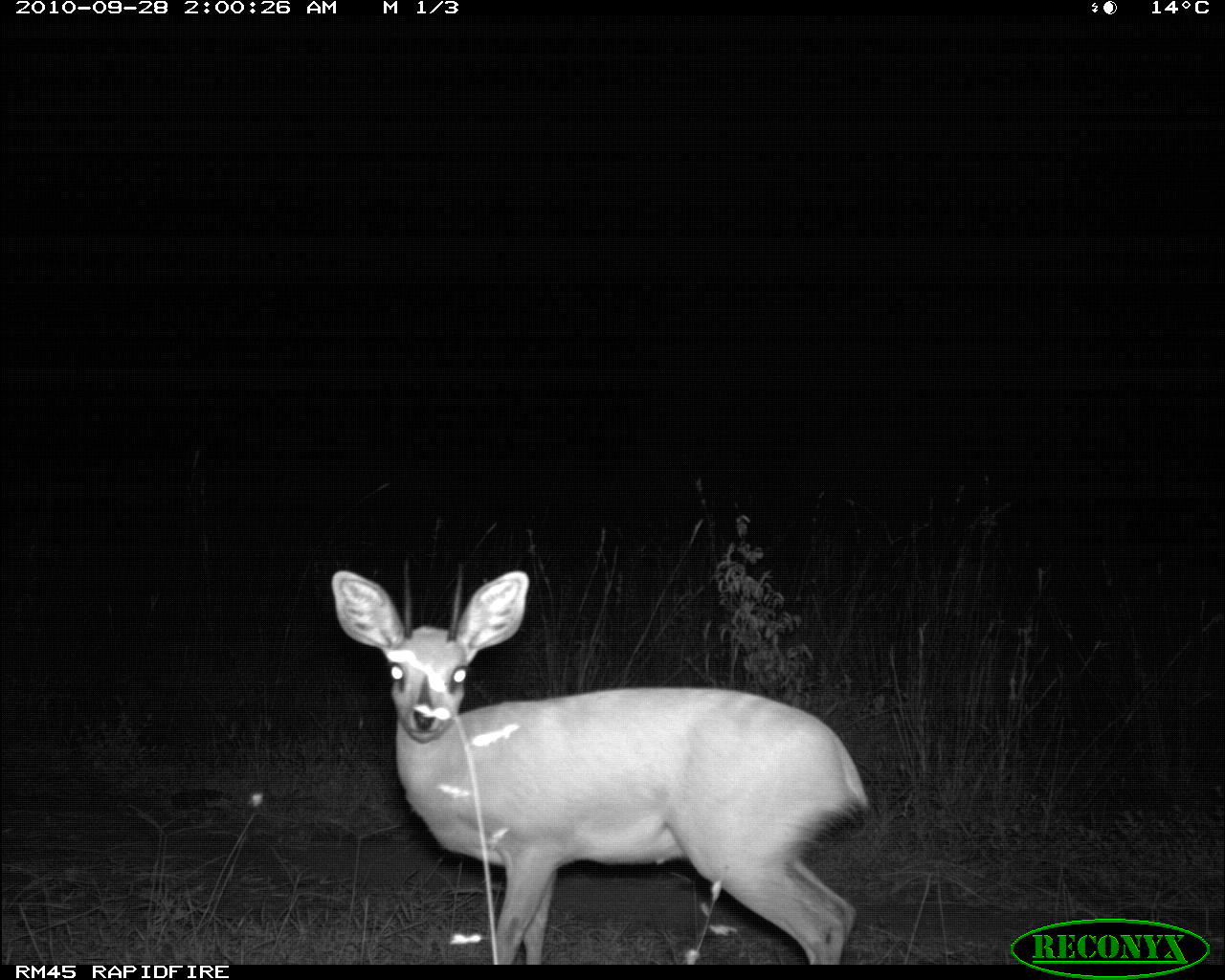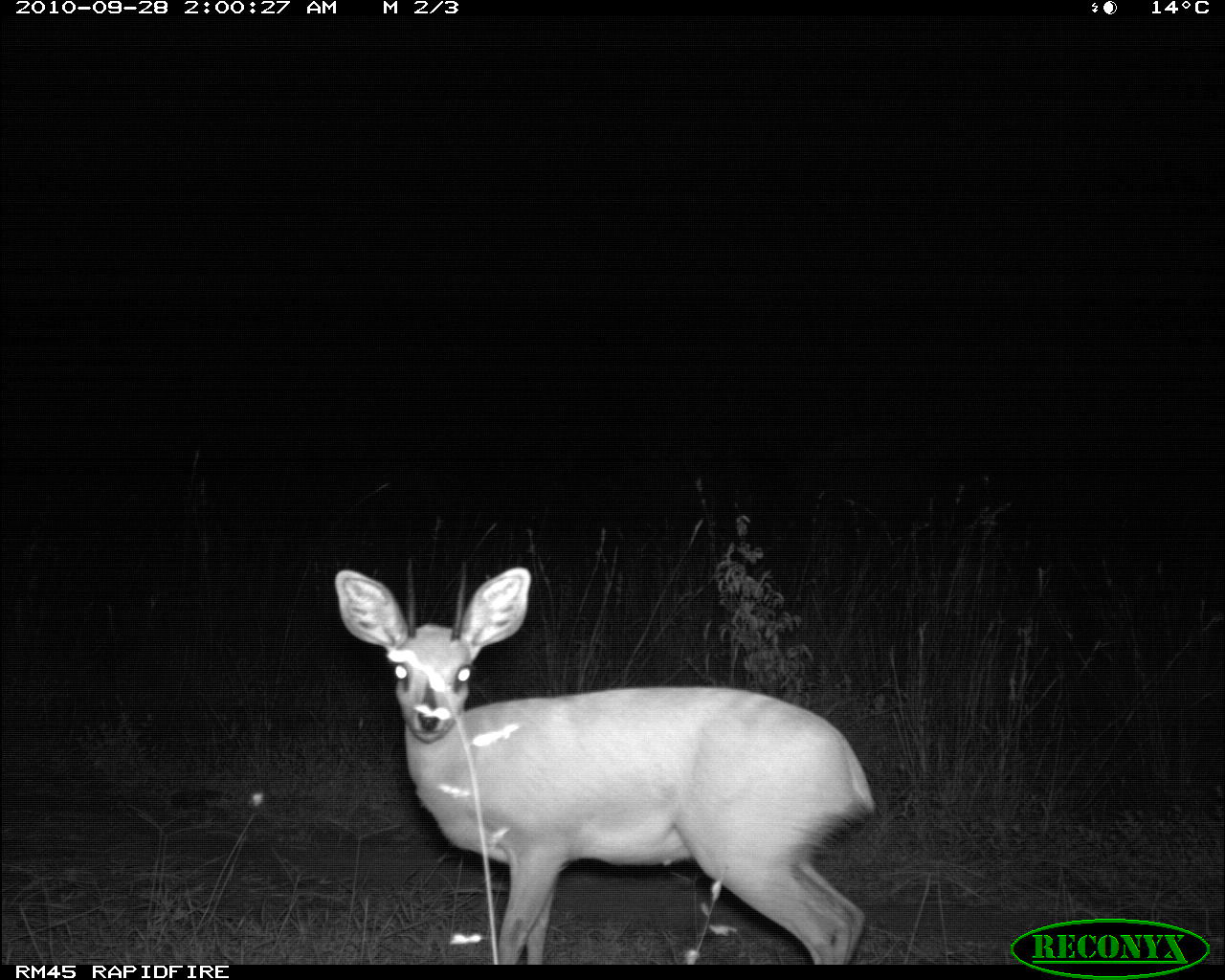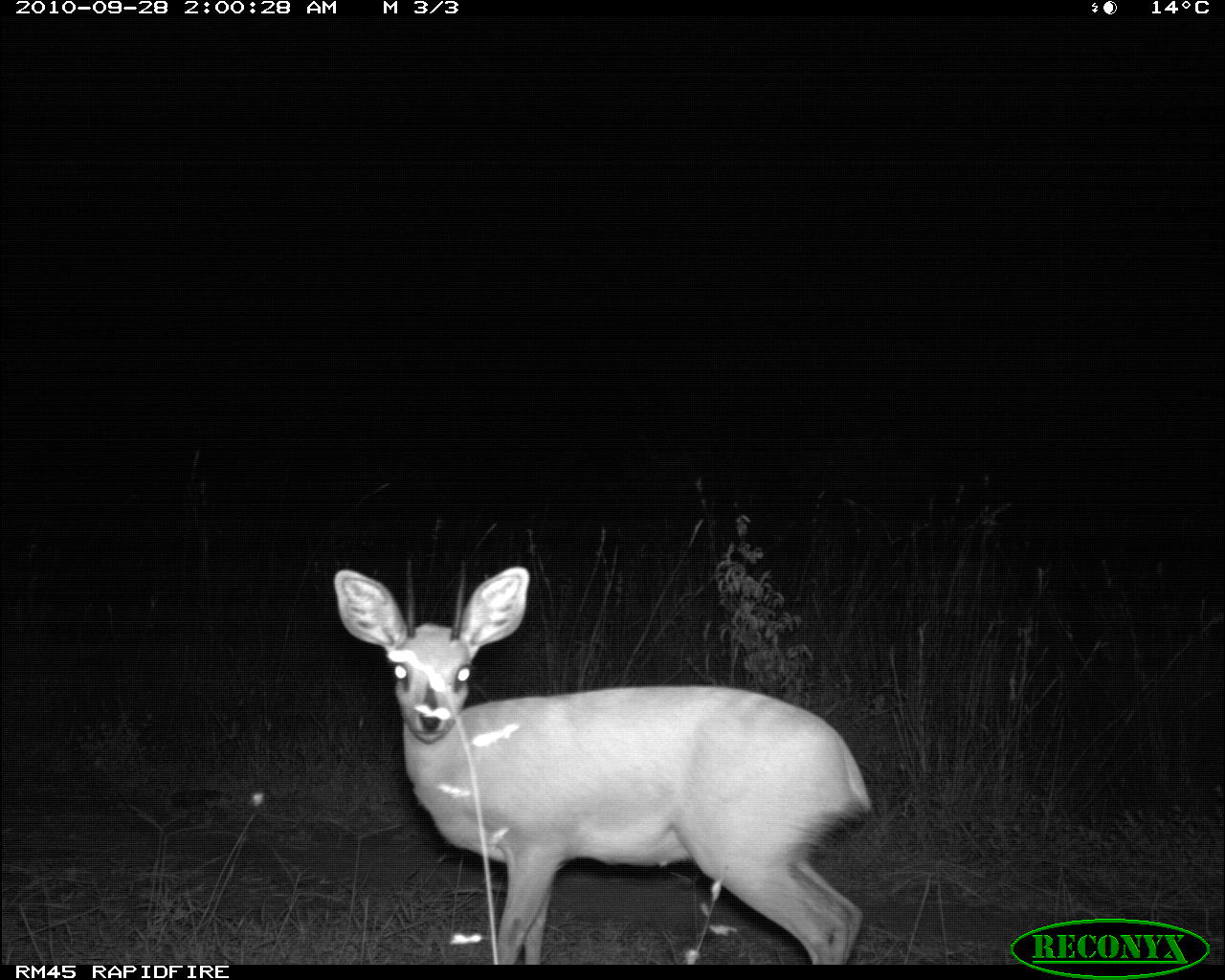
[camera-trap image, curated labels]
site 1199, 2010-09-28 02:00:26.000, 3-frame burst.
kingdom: Animalia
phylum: Chordata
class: Mammalia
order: Artiodactyla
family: Bovidae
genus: Raphicerus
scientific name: Raphicerus campestris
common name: steenbok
Raphicerus campestris (steenbok), count 1.